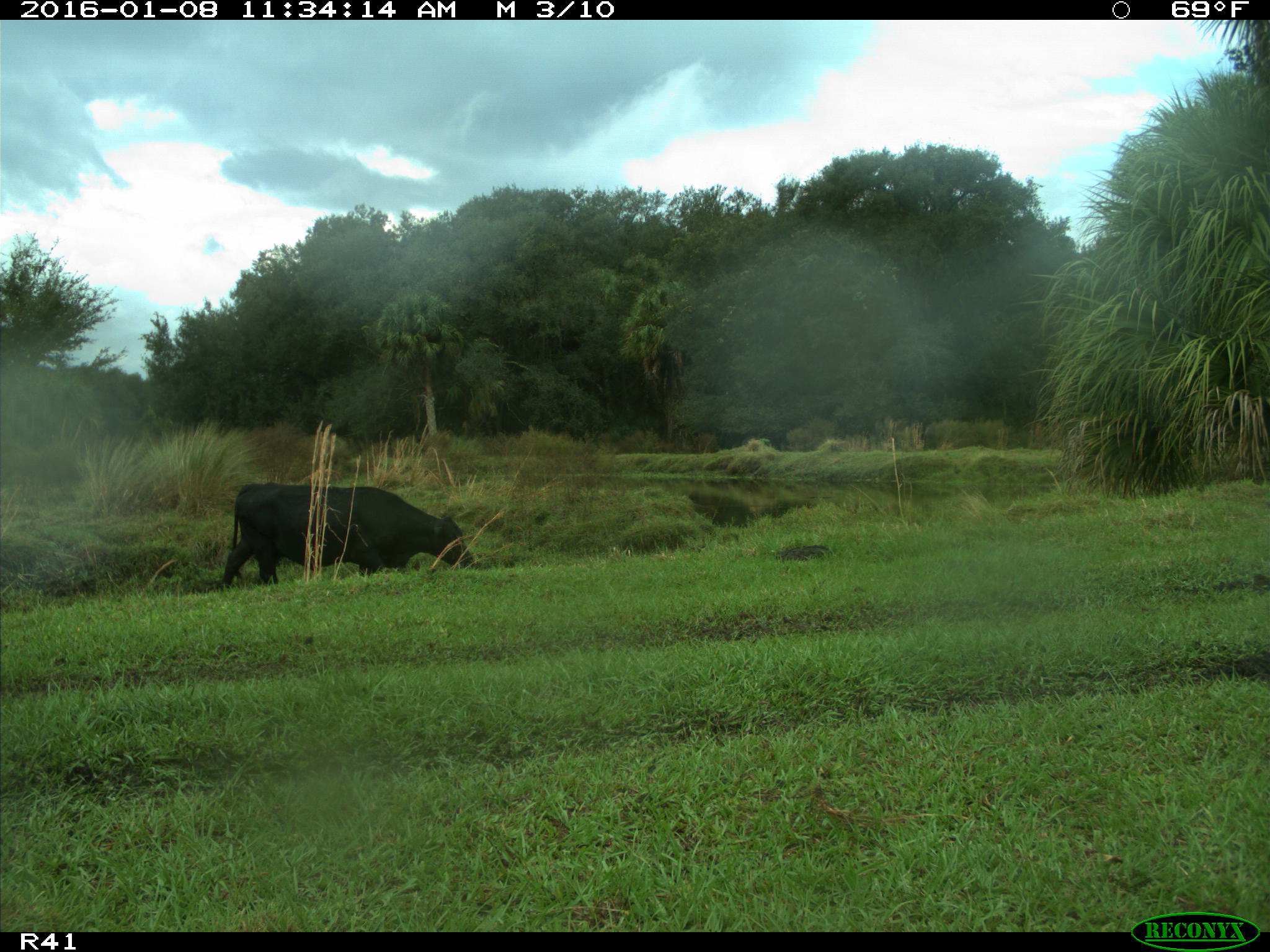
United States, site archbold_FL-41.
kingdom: Animalia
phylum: Chordata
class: Mammalia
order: Artiodactyla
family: Bovidae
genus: Bos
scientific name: Bos taurus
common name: domestic cow